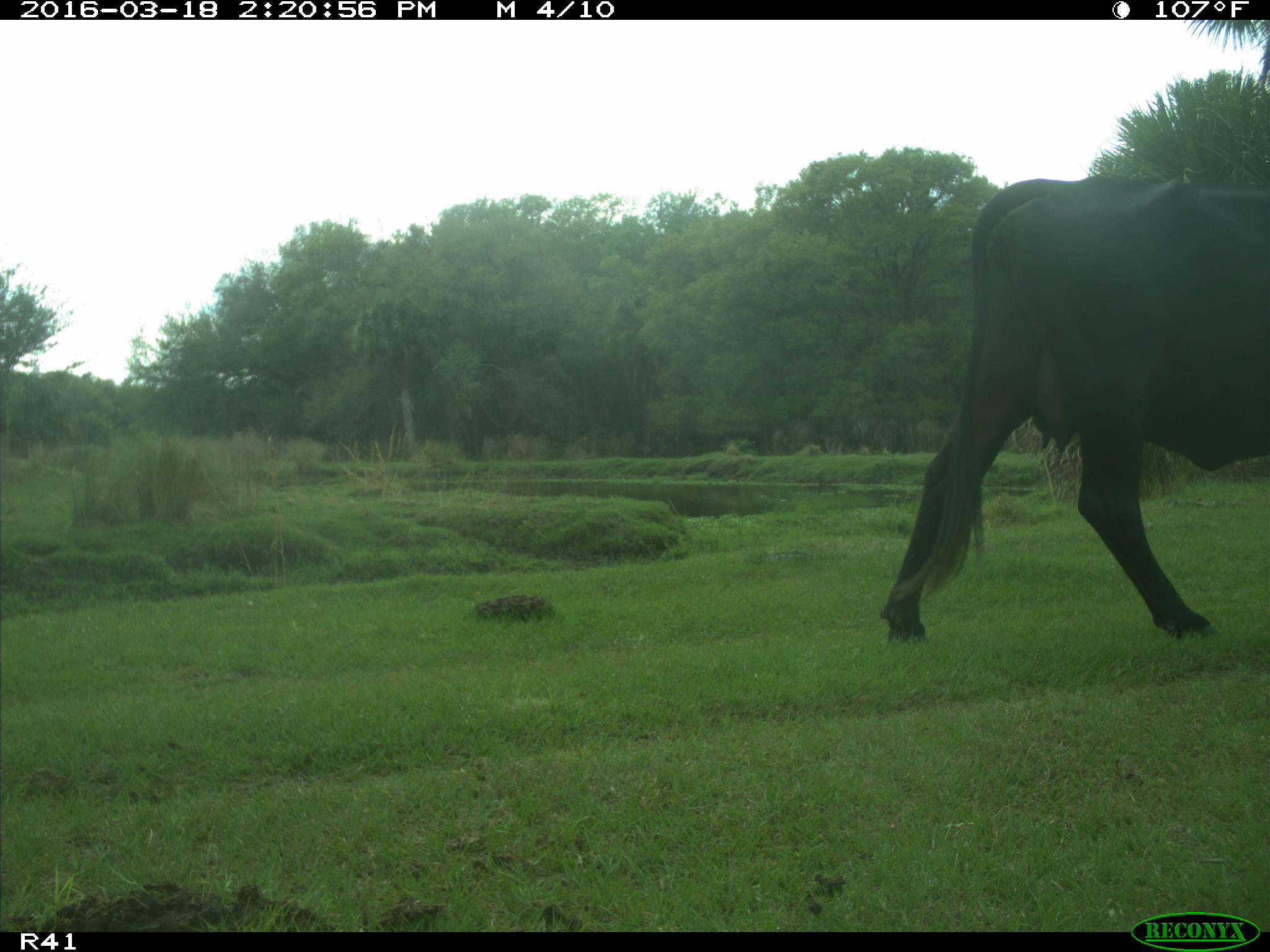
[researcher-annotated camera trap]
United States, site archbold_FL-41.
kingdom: Animalia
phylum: Chordata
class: Mammalia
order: Artiodactyla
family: Bovidae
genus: Bos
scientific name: Bos taurus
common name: domestic cow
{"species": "Bos taurus (domestic cow)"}